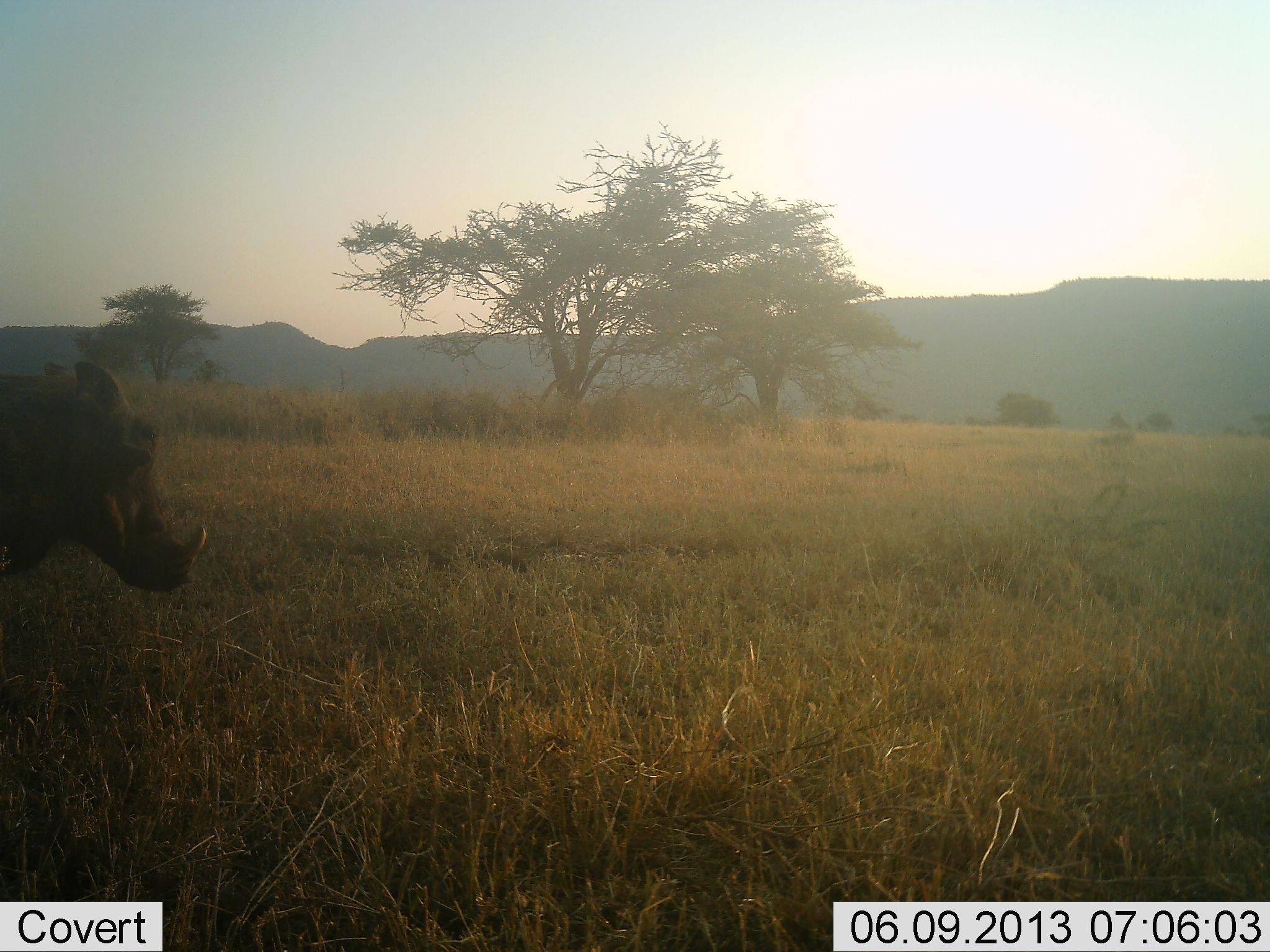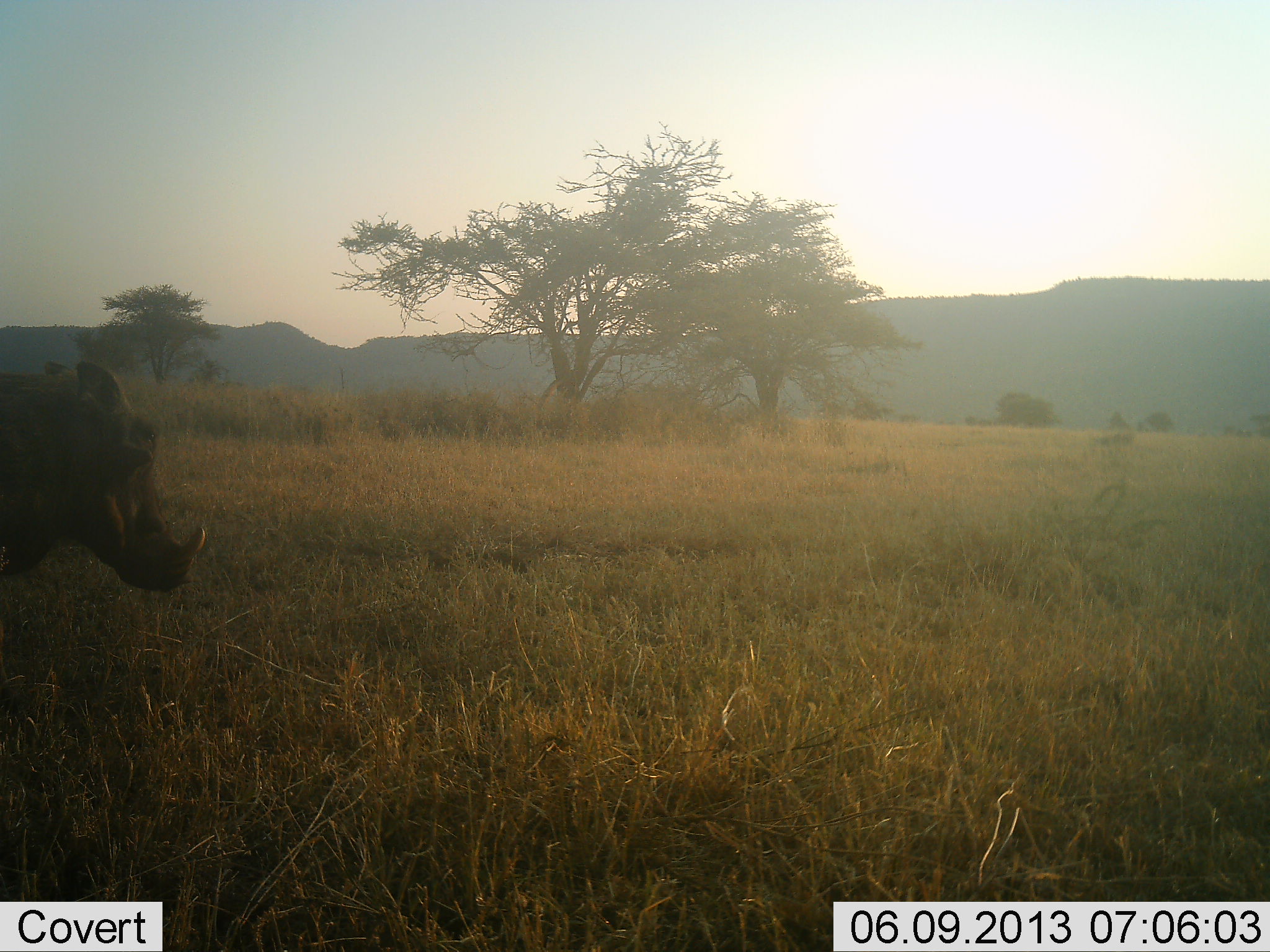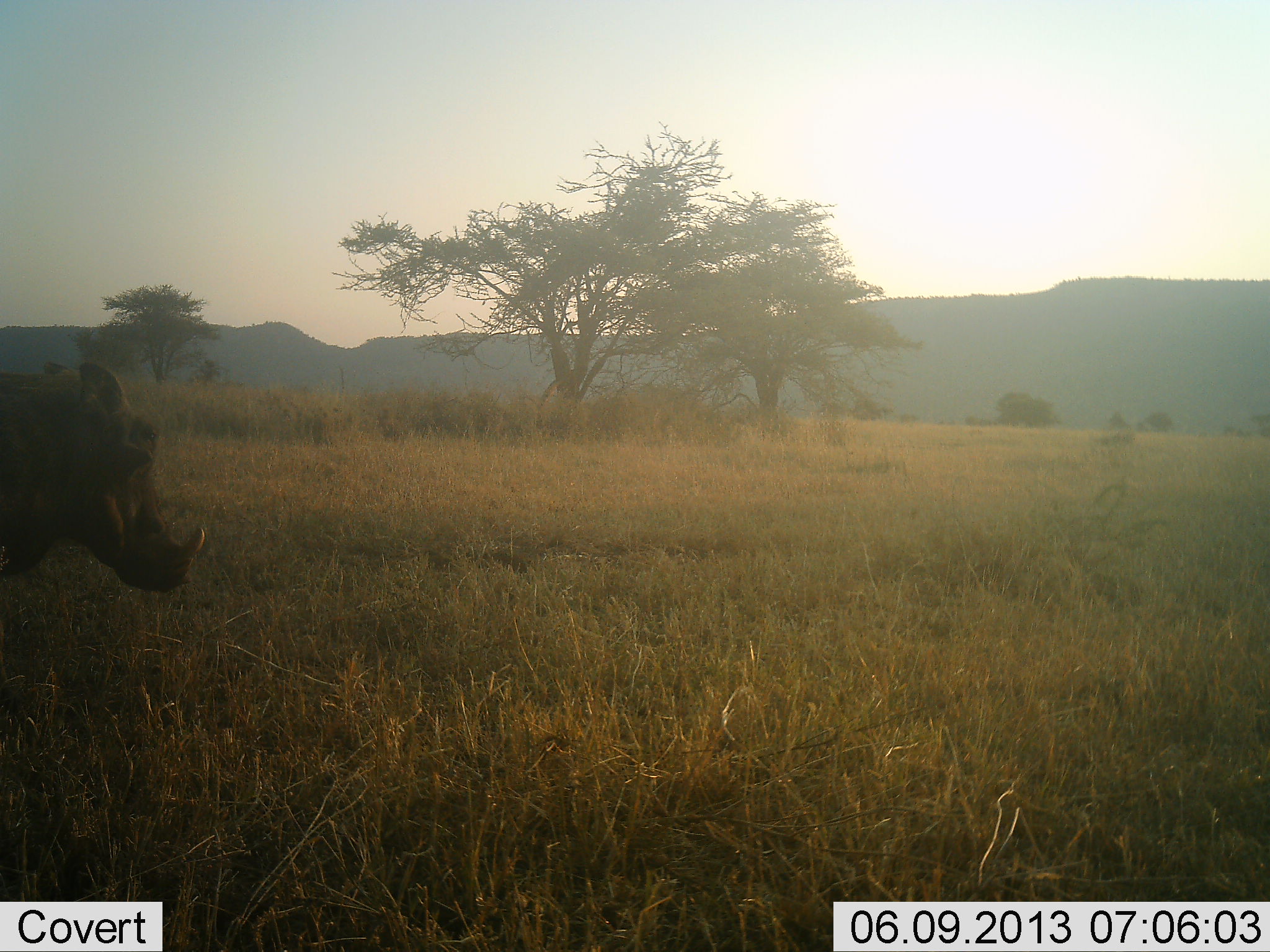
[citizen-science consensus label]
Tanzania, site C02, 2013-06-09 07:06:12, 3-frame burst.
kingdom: Animalia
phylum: Chordata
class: Mammalia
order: Artiodactyla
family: Suidae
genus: Phacochoerus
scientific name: Phacochoerus africanus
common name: warthog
Warthog (Phacochoerus africanus), count 1. Behavior (volunteer vote fractions): standing 100%, resting 0%, moving 0%, interacting 0%. Young present (vote fraction): 0%. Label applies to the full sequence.